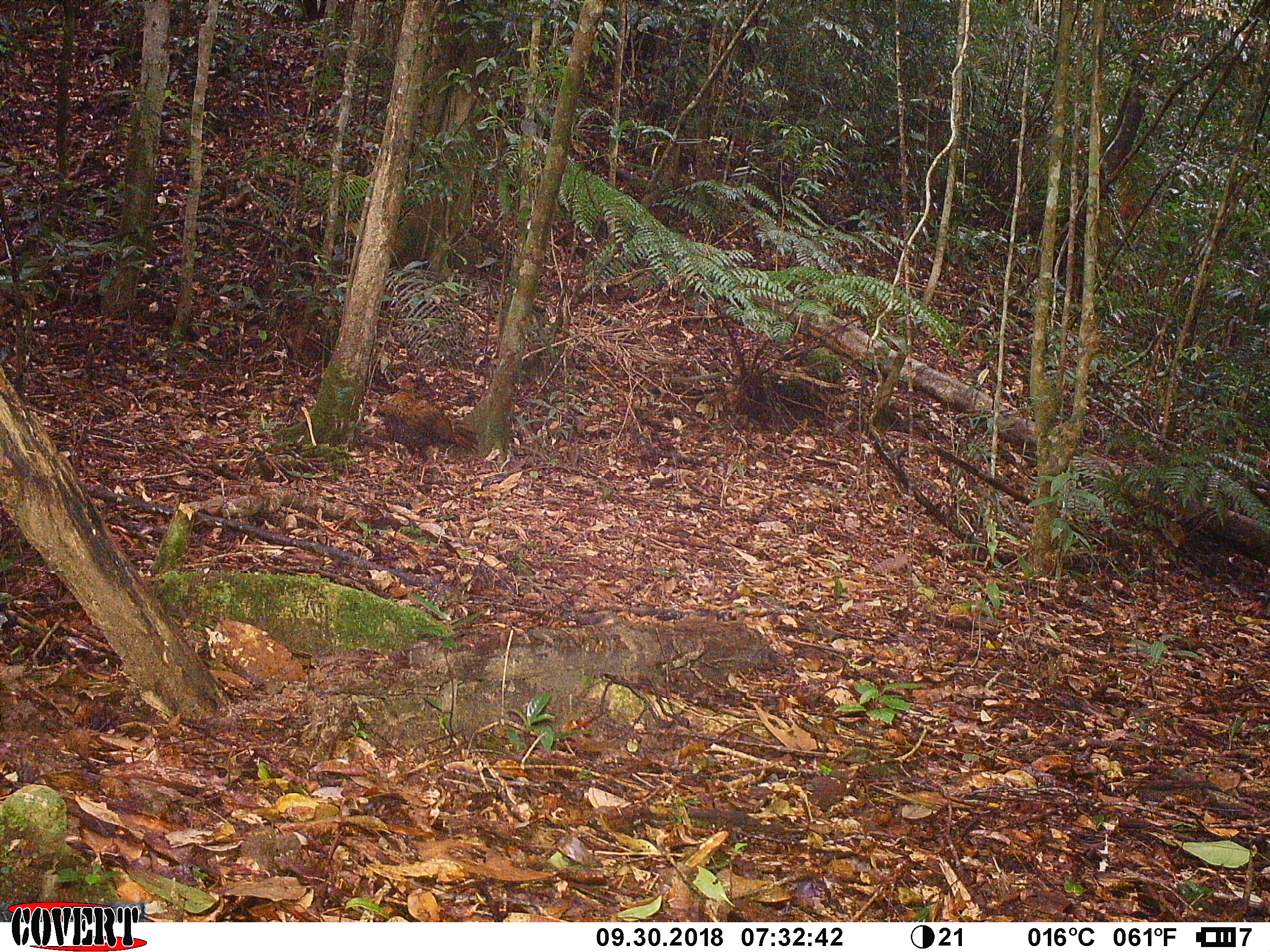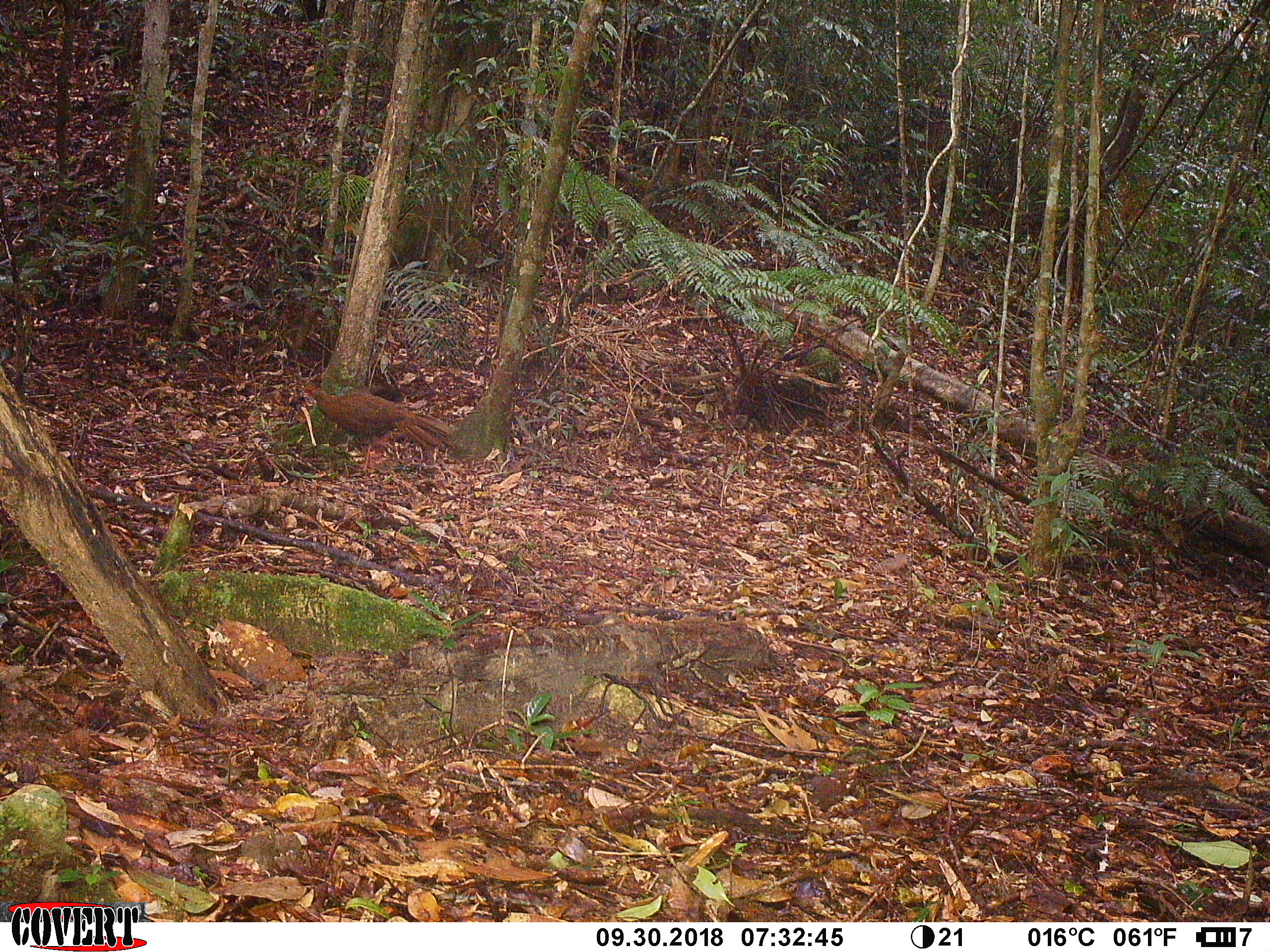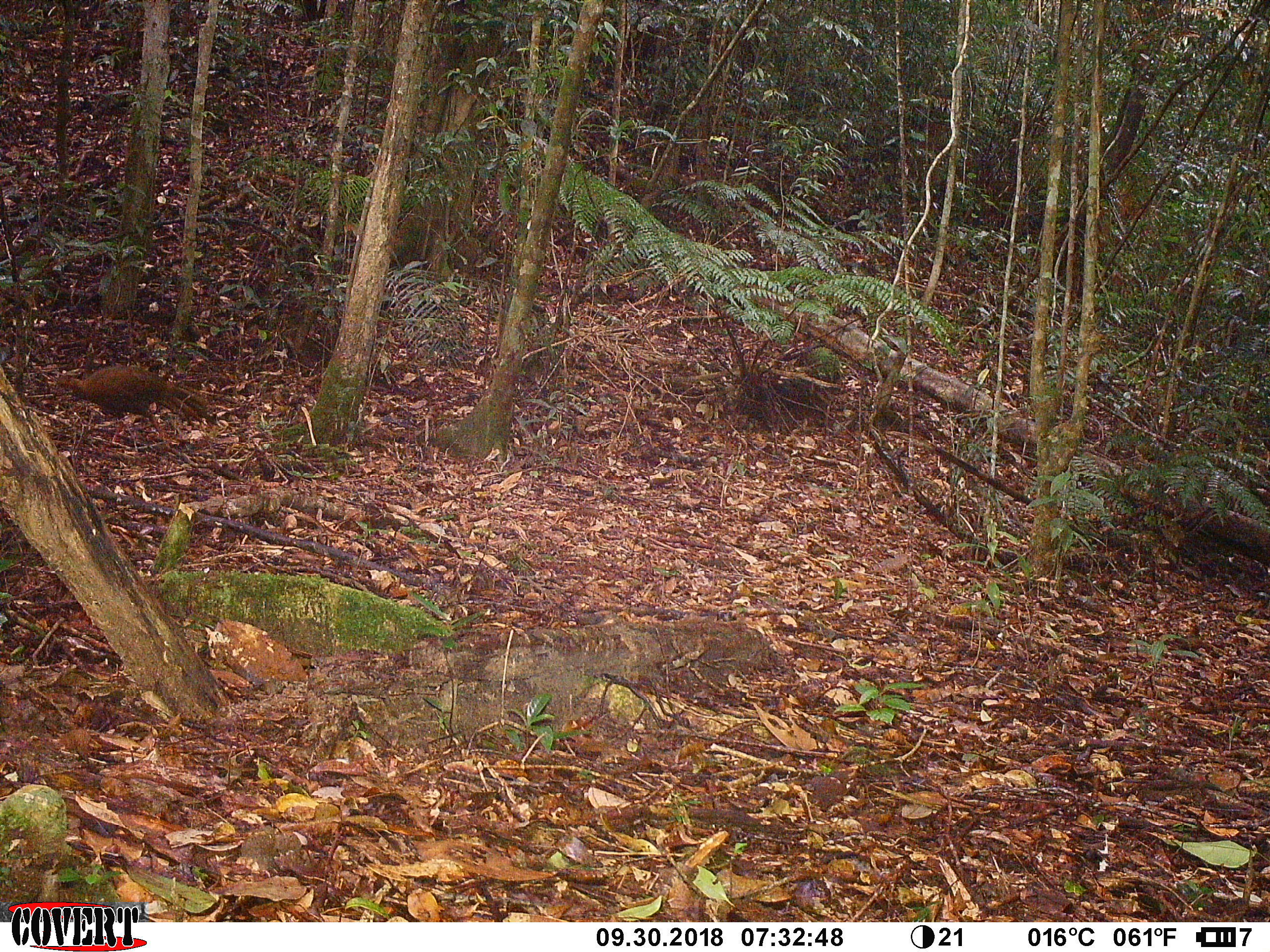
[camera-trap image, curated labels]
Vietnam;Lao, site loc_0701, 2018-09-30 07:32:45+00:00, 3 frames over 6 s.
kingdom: Animalia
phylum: Chordata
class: Aves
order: Galliformes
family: Phasianidae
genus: Lophura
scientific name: Lophura nycthemera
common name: silver pheasant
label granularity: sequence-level